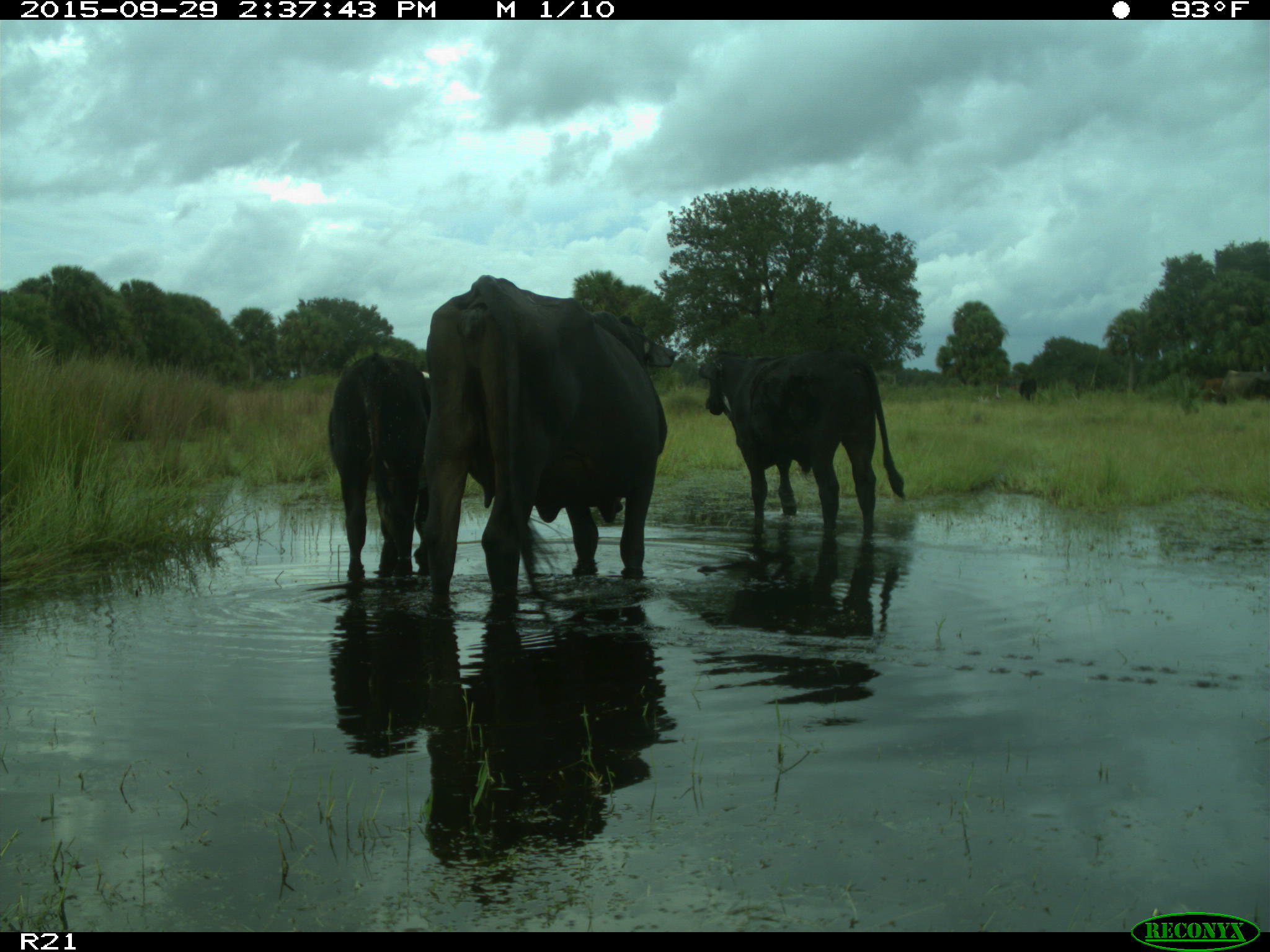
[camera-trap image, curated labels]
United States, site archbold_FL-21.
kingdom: Animalia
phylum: Chordata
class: Mammalia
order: Artiodactyla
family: Bovidae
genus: Bos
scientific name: Bos taurus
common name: domestic cow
Bos taurus (domestic cow).